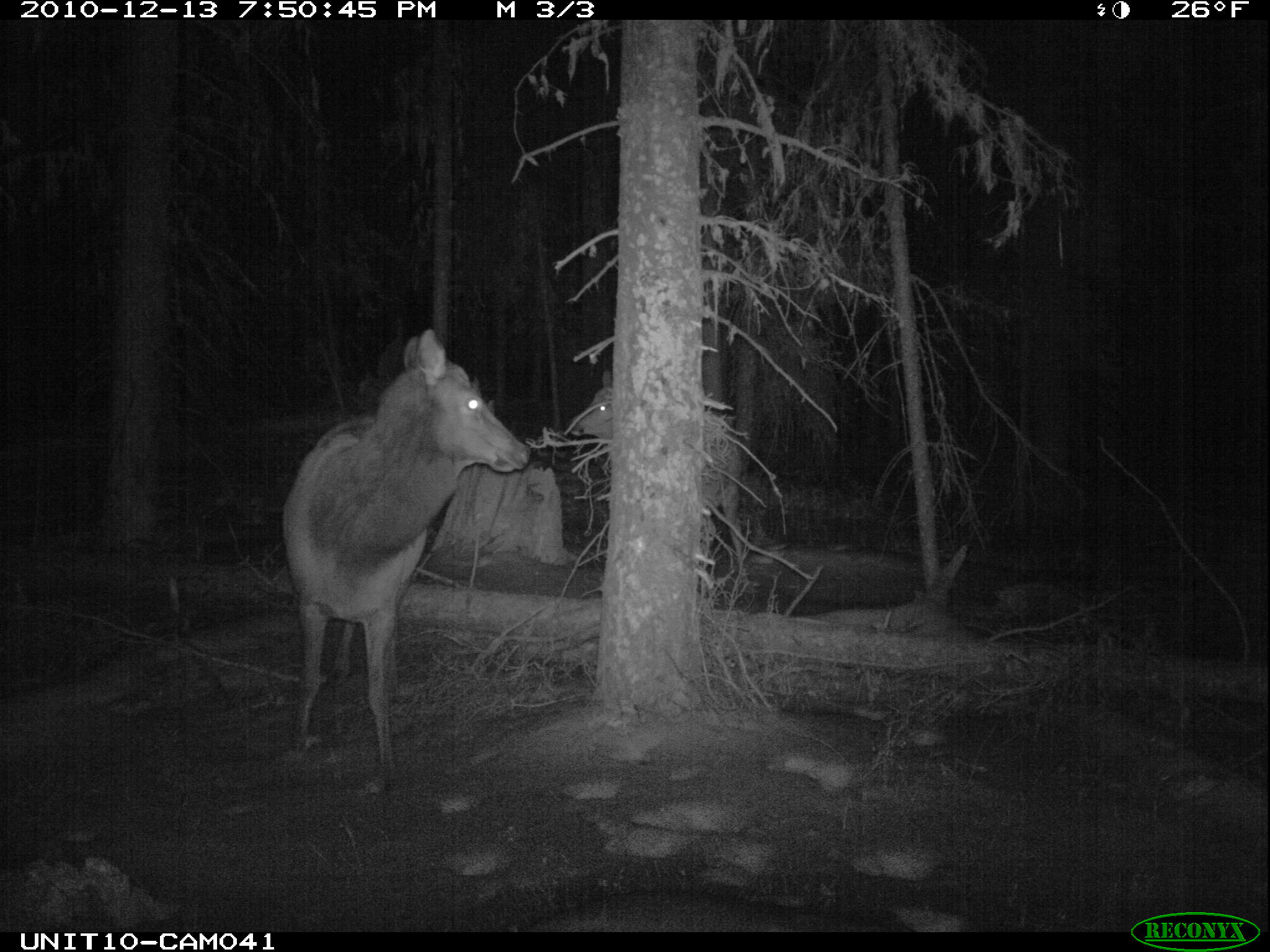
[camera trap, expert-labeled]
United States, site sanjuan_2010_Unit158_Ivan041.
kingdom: Animalia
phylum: Chordata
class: Mammalia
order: Artiodactyla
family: Cervidae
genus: Cervus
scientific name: Cervus elaphus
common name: red deer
Cervus elaphus (red deer).